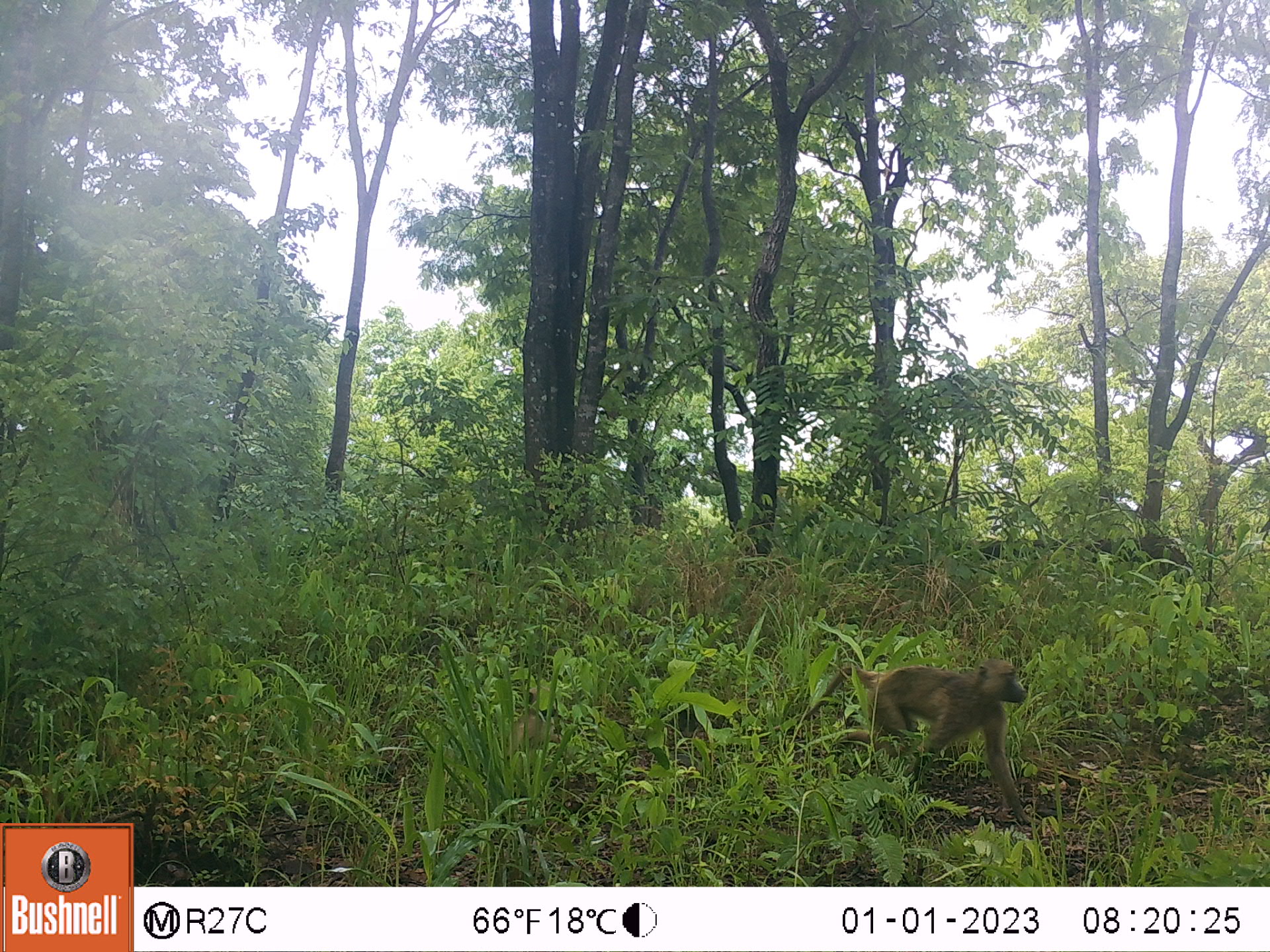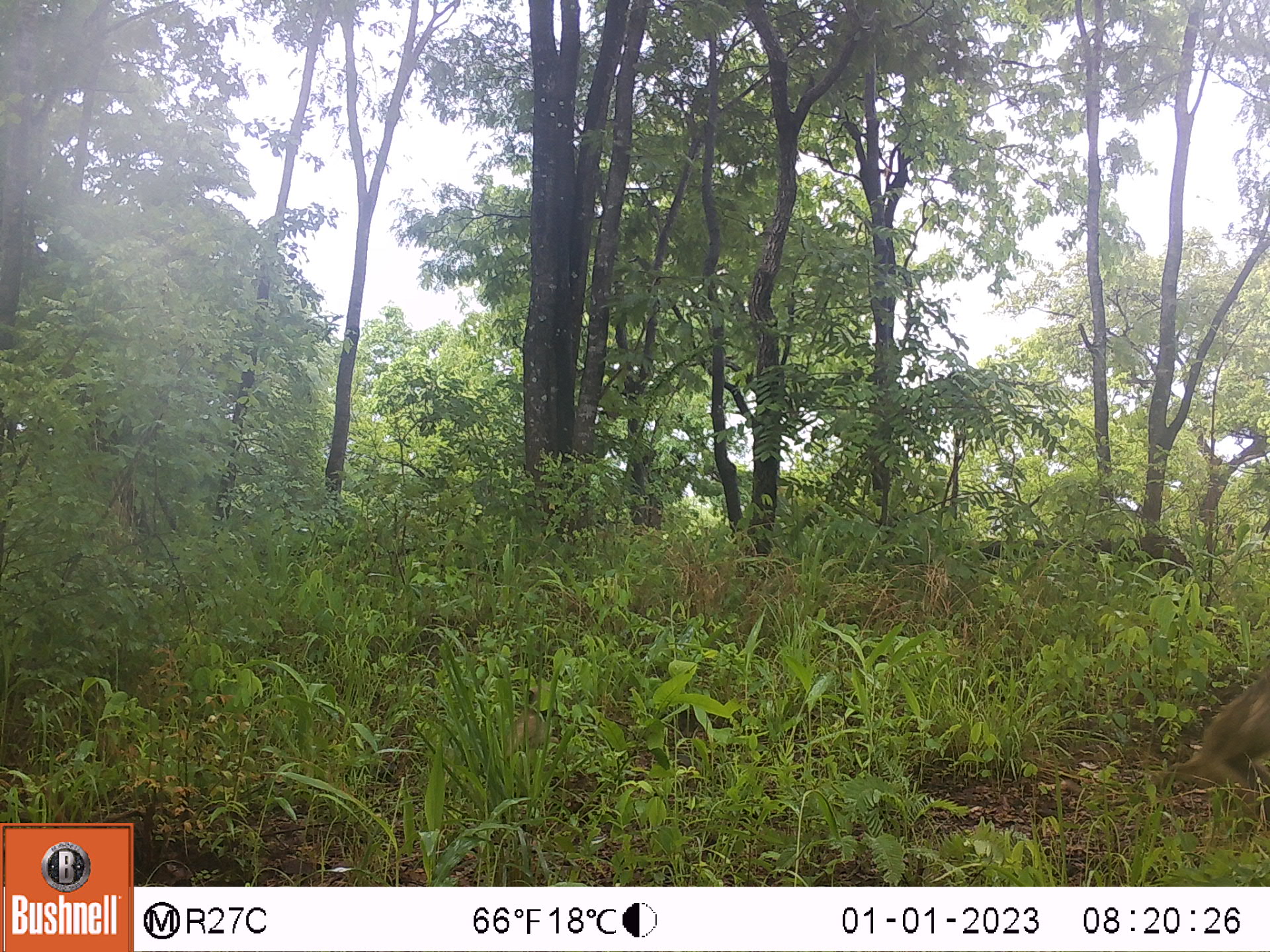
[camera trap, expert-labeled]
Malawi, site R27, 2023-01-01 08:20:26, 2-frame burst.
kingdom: Animalia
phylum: Chordata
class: Mammalia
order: Primates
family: Cercopithecidae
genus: Papio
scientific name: Papio cynocephalus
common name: yellow baboon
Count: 1.